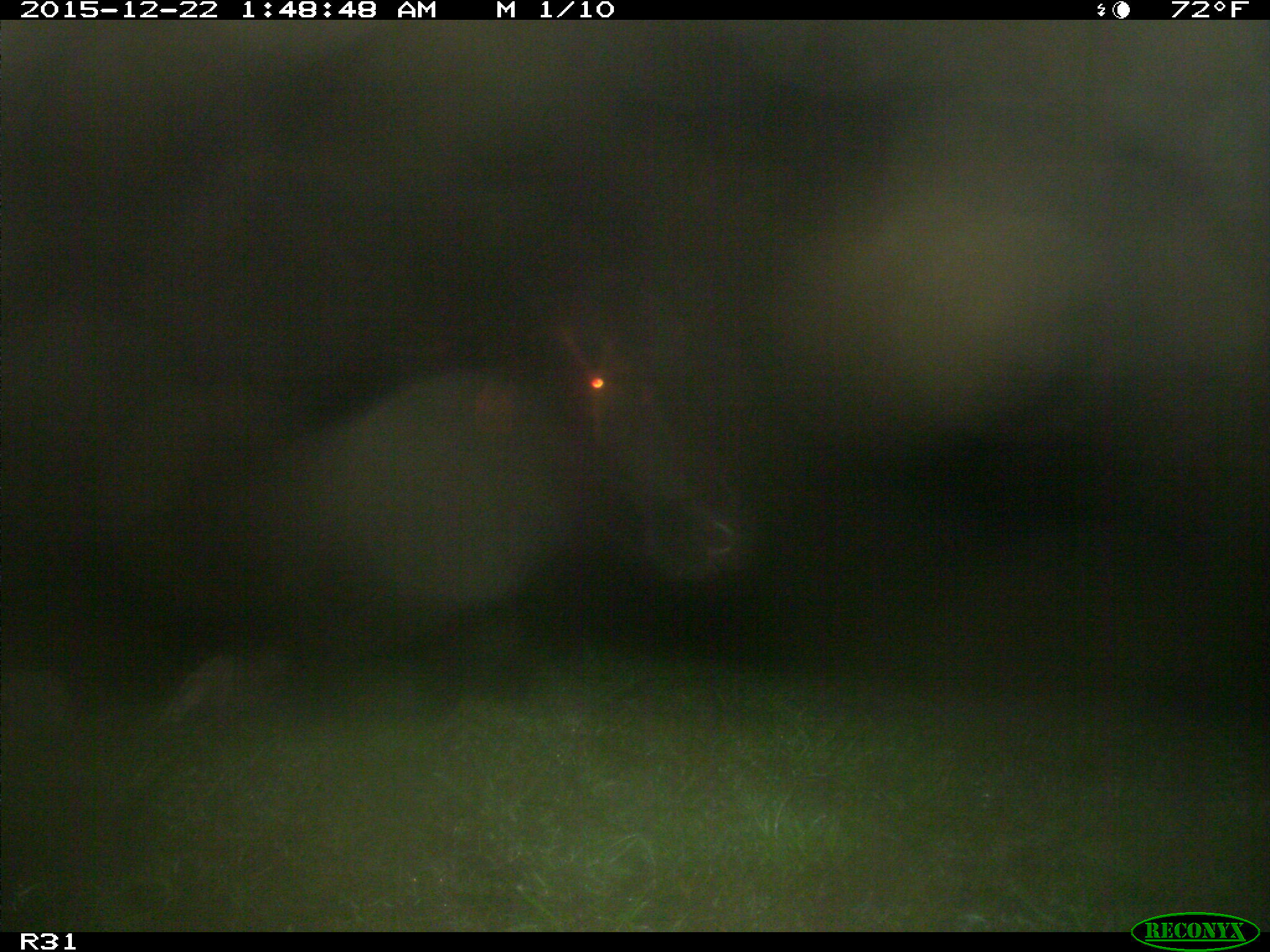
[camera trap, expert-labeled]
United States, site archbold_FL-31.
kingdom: Animalia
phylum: Chordata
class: Mammalia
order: Artiodactyla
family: Bovidae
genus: Bos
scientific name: Bos taurus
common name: domestic cow